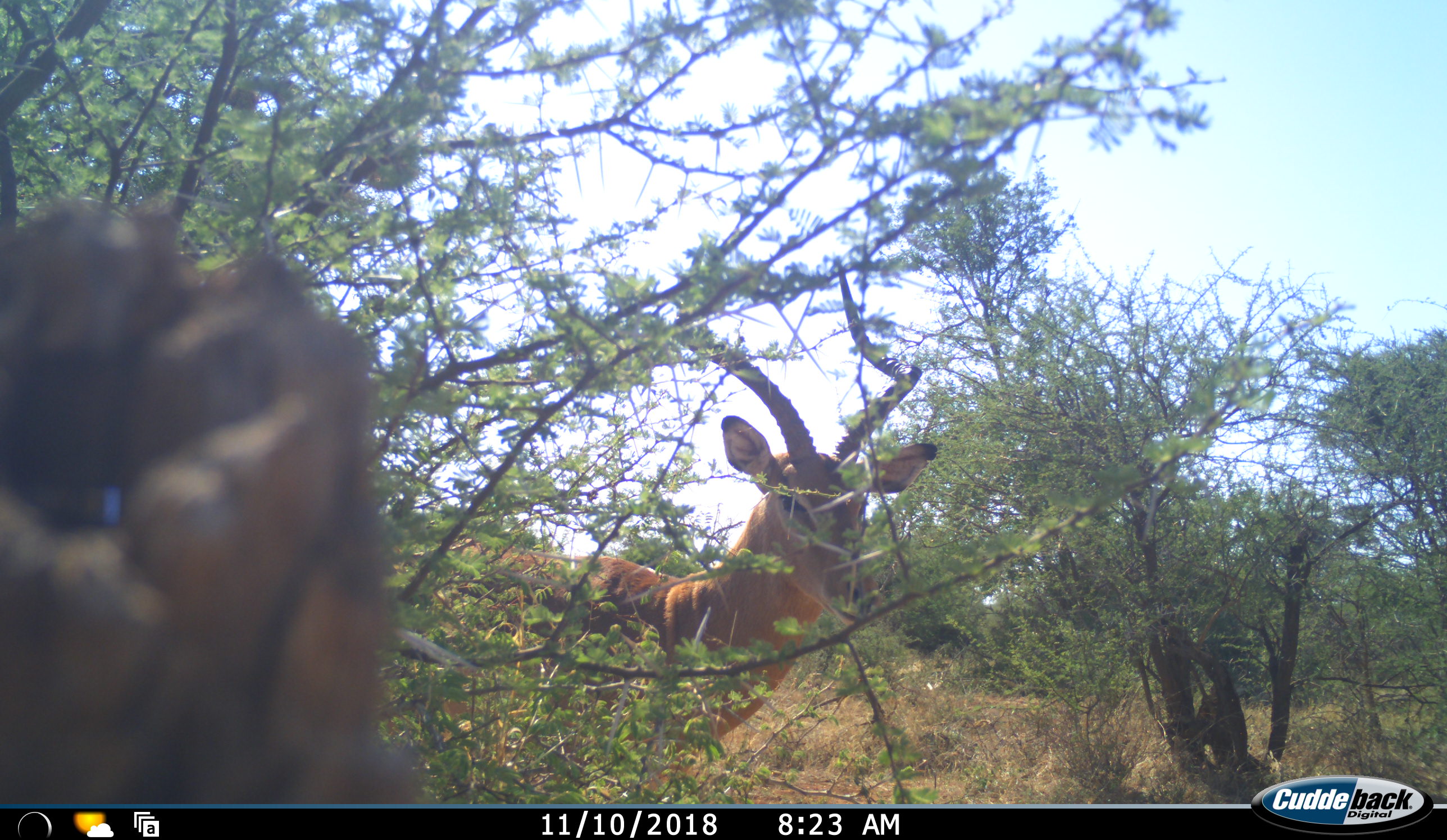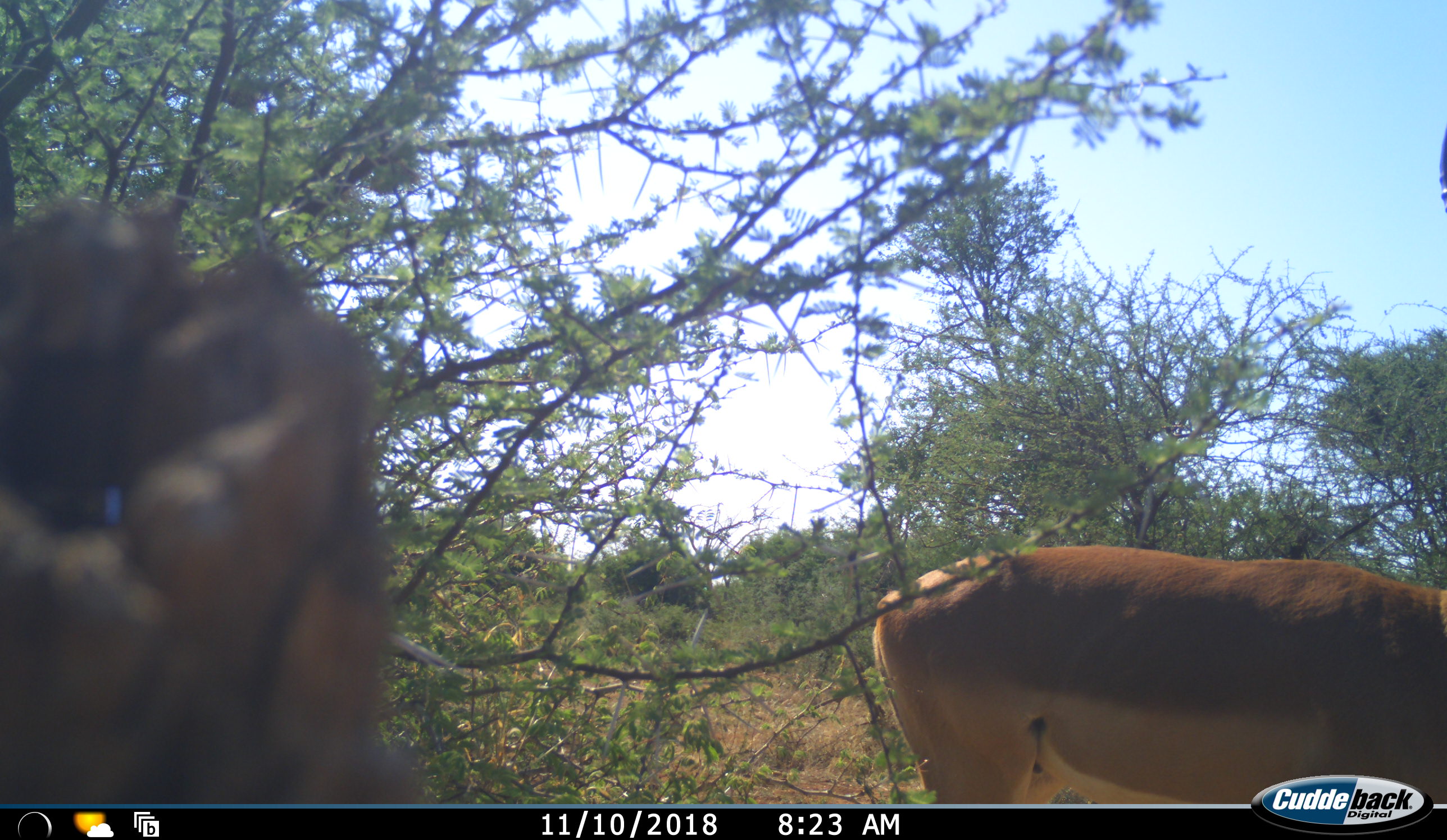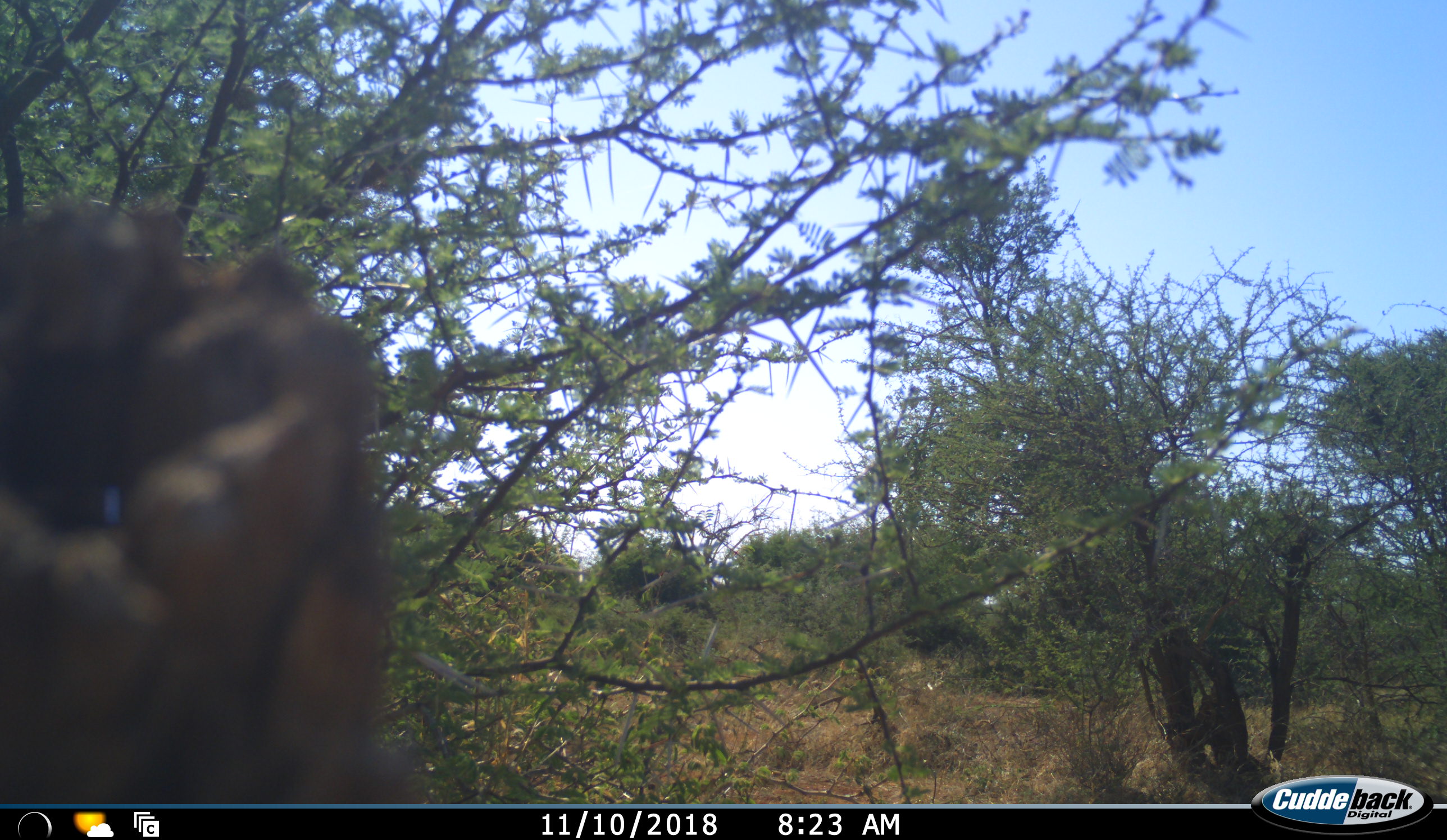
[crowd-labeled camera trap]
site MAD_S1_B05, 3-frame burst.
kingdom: Animalia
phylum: Chordata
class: Mammalia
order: Artiodactyla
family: Bovidae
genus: Aepyceros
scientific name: Aepyceros melampus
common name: impala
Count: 1.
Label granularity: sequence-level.